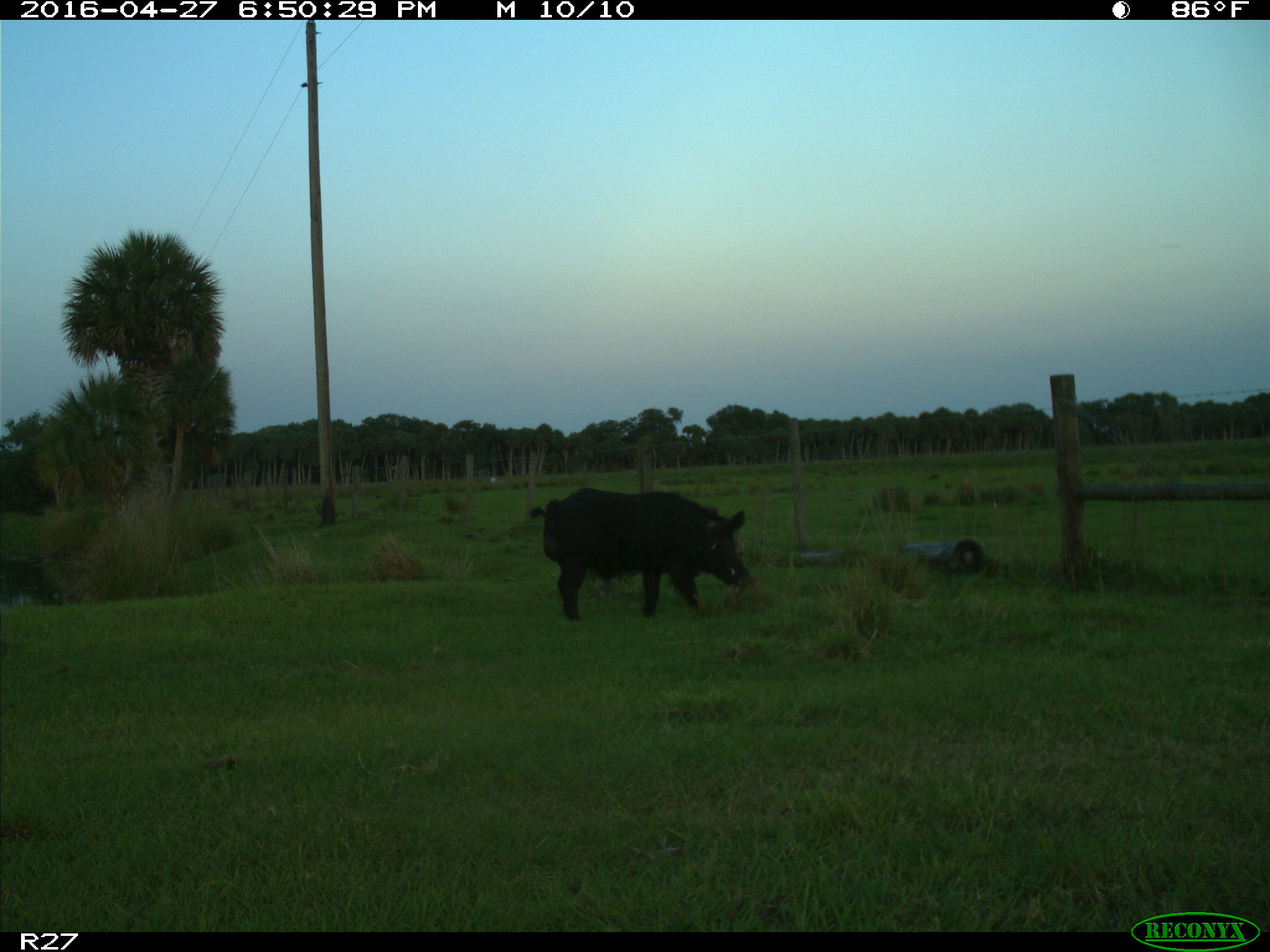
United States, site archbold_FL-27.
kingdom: Animalia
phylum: Chordata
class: Mammalia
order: Artiodactyla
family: Suidae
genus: Sus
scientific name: Sus scrofa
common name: wild boar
Sus scrofa (wild boar).